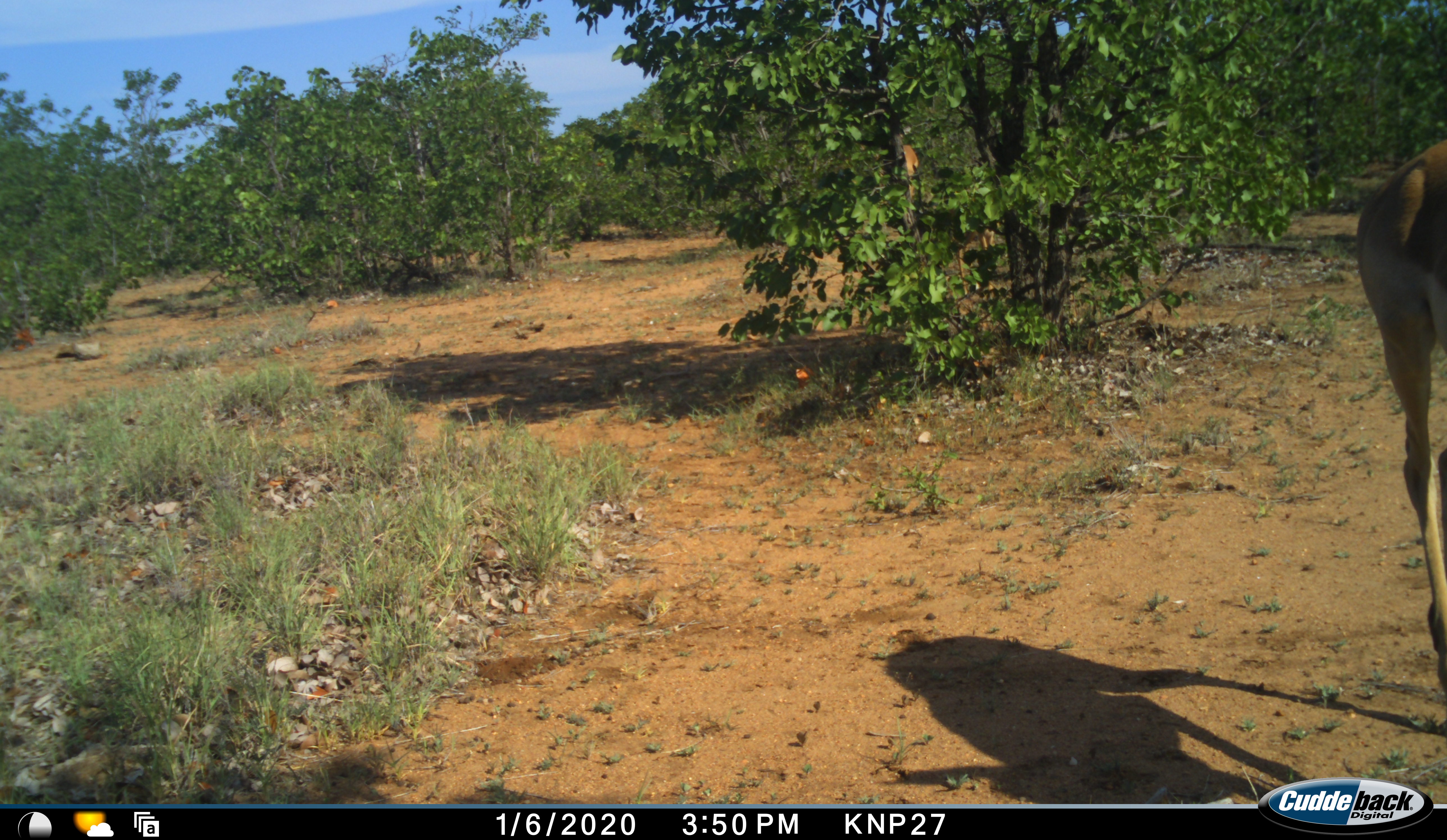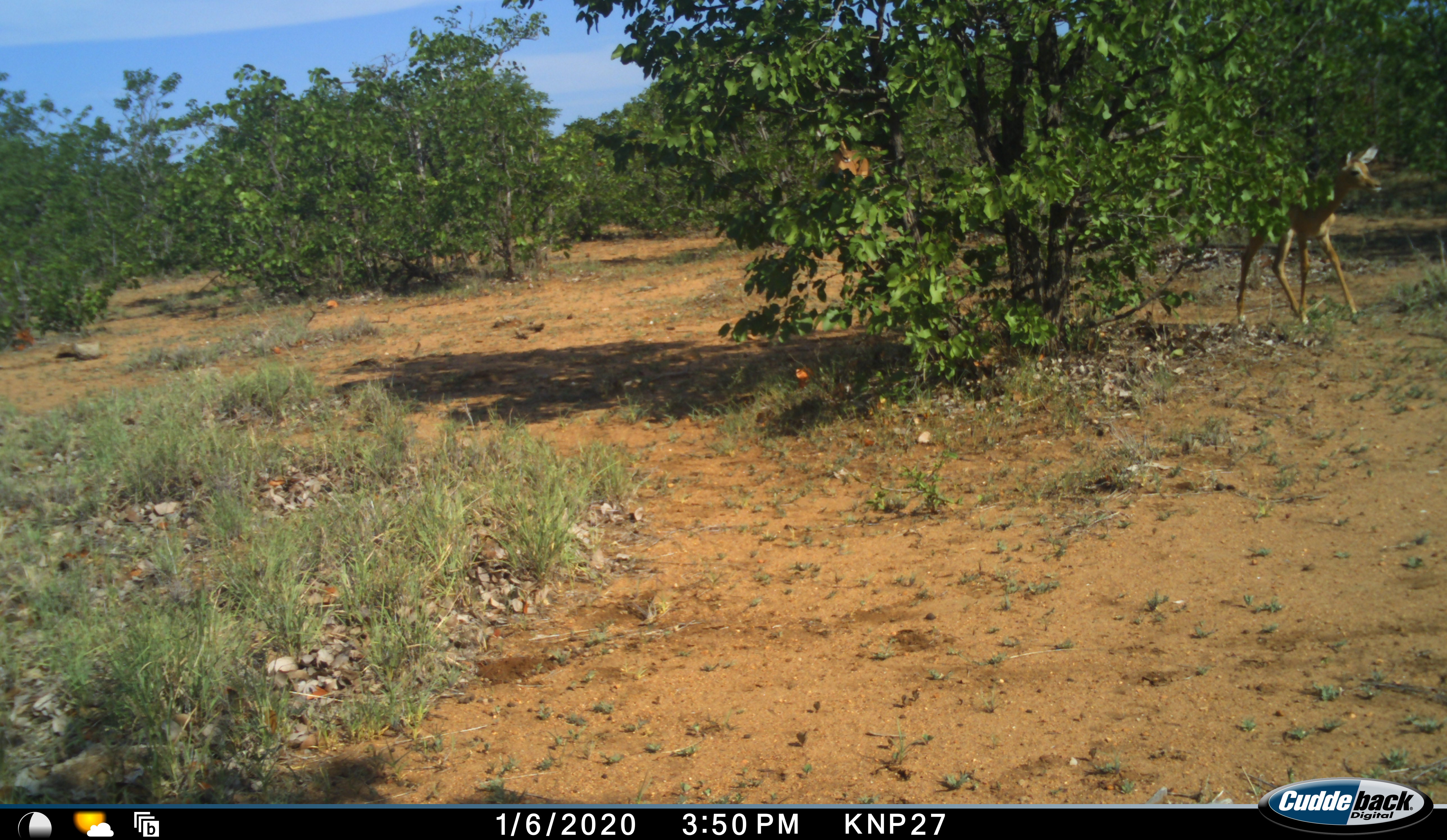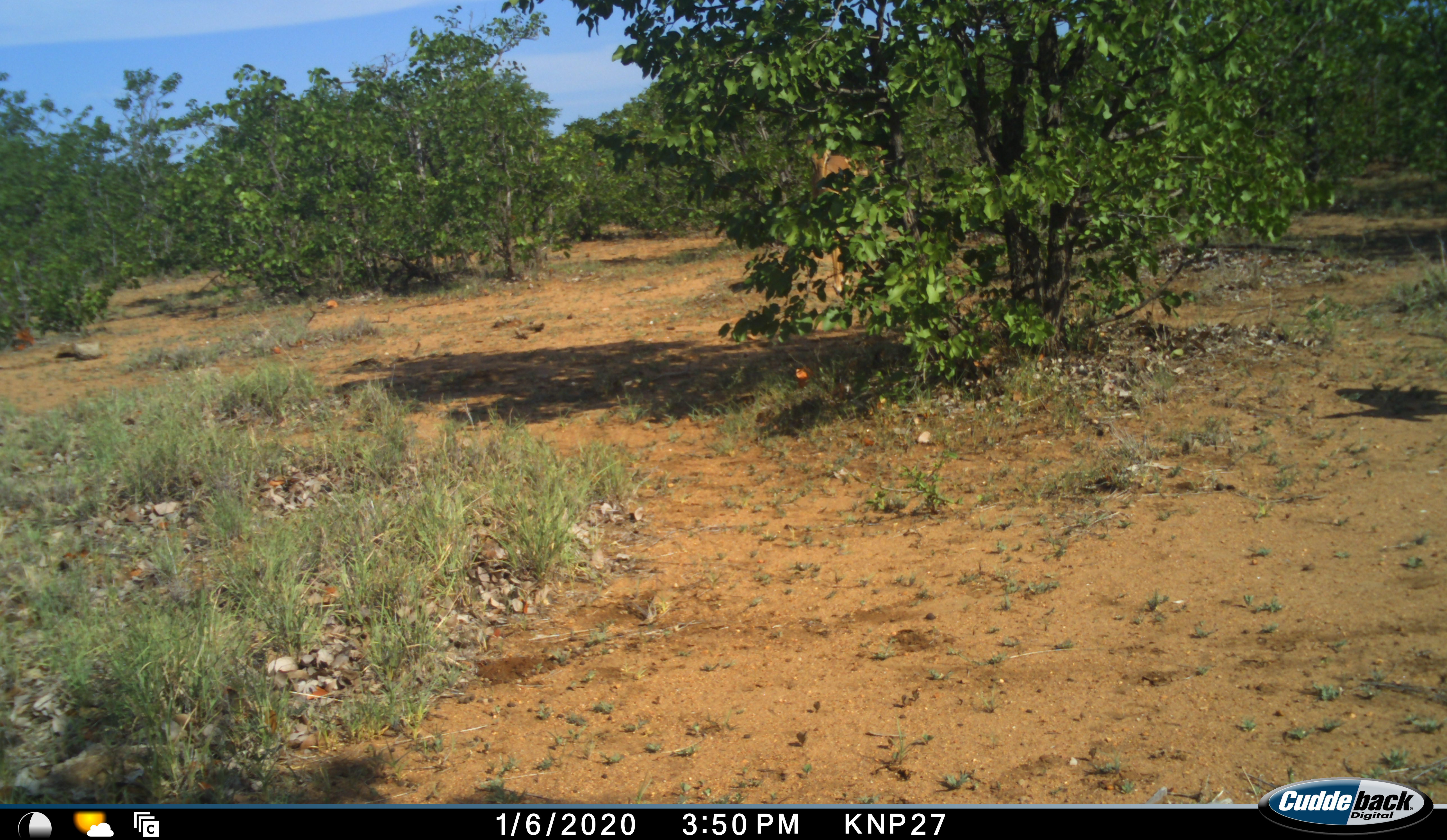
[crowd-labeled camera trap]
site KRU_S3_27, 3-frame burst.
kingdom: Animalia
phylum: Chordata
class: Mammalia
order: Artiodactyla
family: Bovidae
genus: Aepyceros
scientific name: Aepyceros melampus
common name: impala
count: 2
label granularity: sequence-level